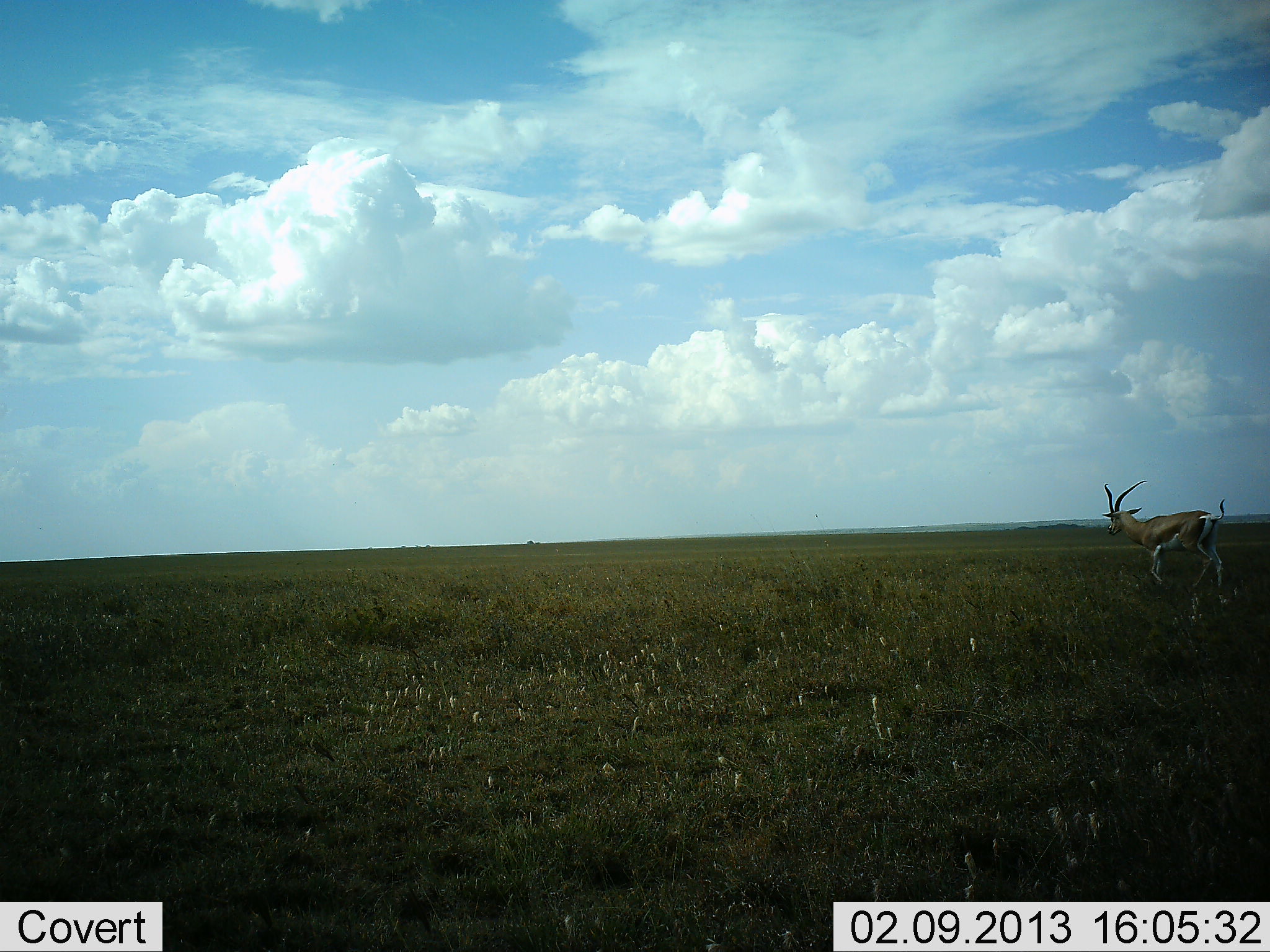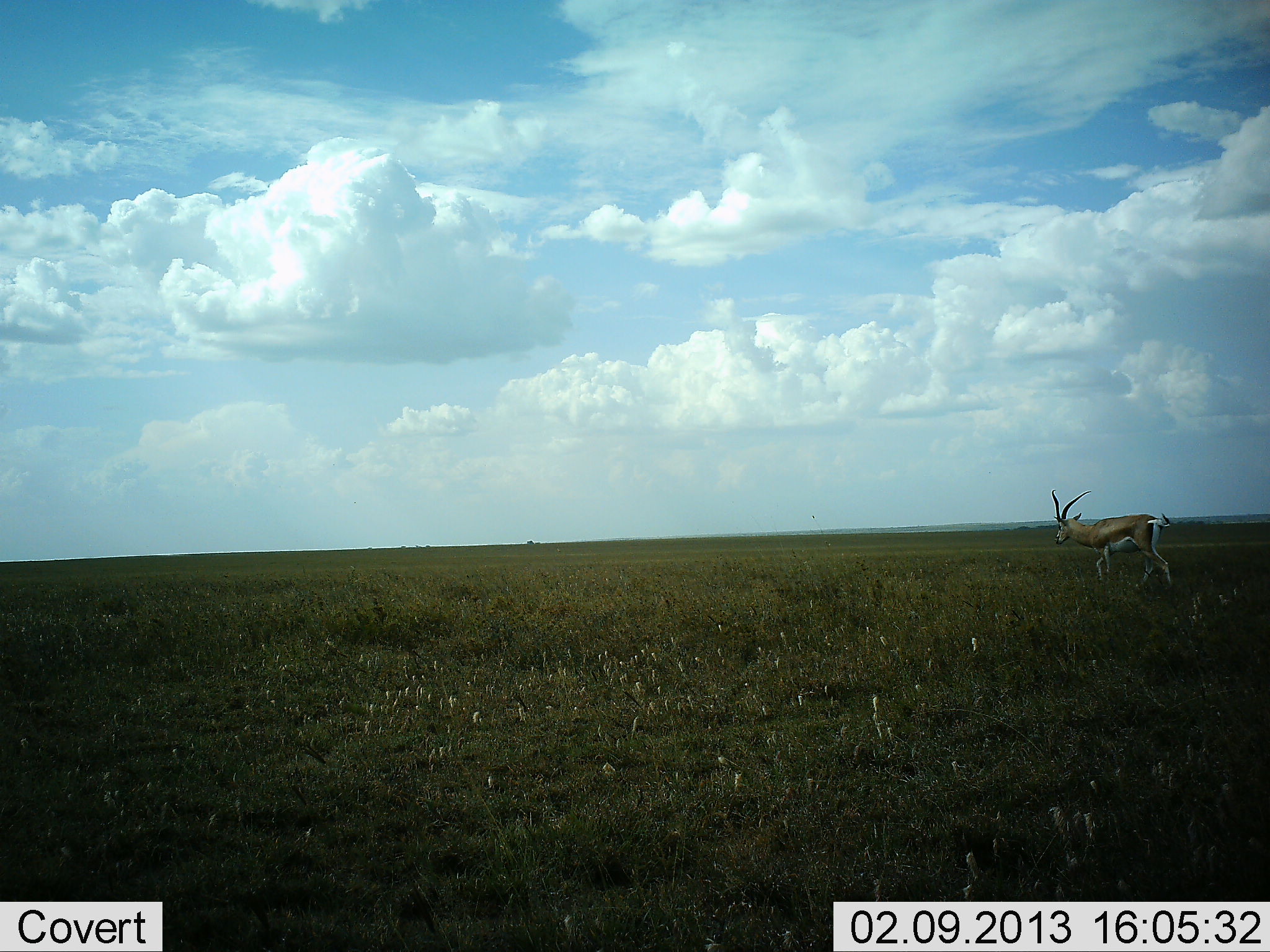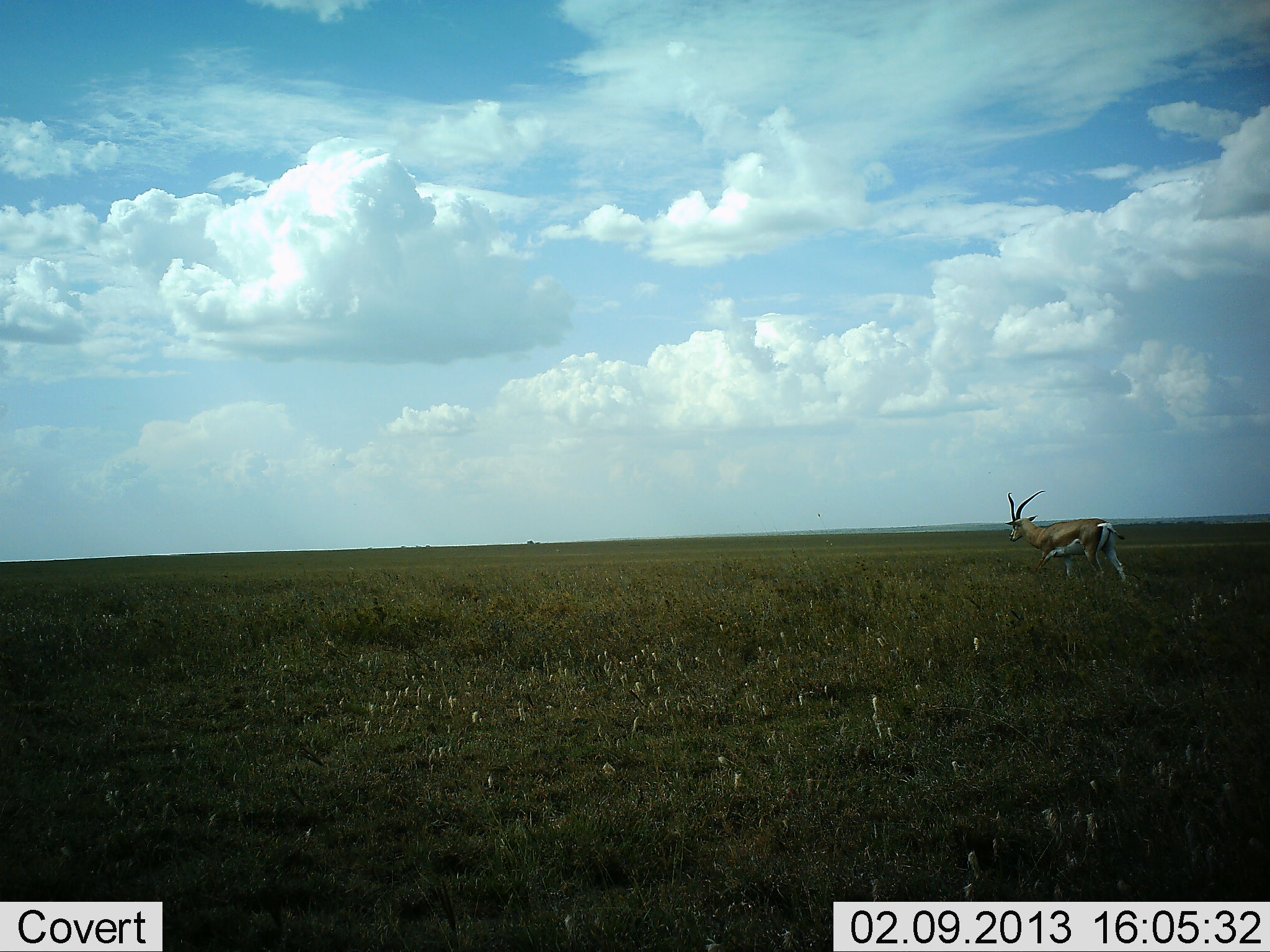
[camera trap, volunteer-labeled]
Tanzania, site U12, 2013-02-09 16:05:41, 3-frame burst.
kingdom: Animalia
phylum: Chordata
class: Mammalia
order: Artiodactyla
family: Bovidae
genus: Eudorcas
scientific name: Eudorcas thomsonii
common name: thomson's gazelle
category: gazellethomsons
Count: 1.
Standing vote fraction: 6%.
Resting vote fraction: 0%.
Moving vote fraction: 94%.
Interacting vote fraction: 0%.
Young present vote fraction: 0%.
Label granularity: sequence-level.